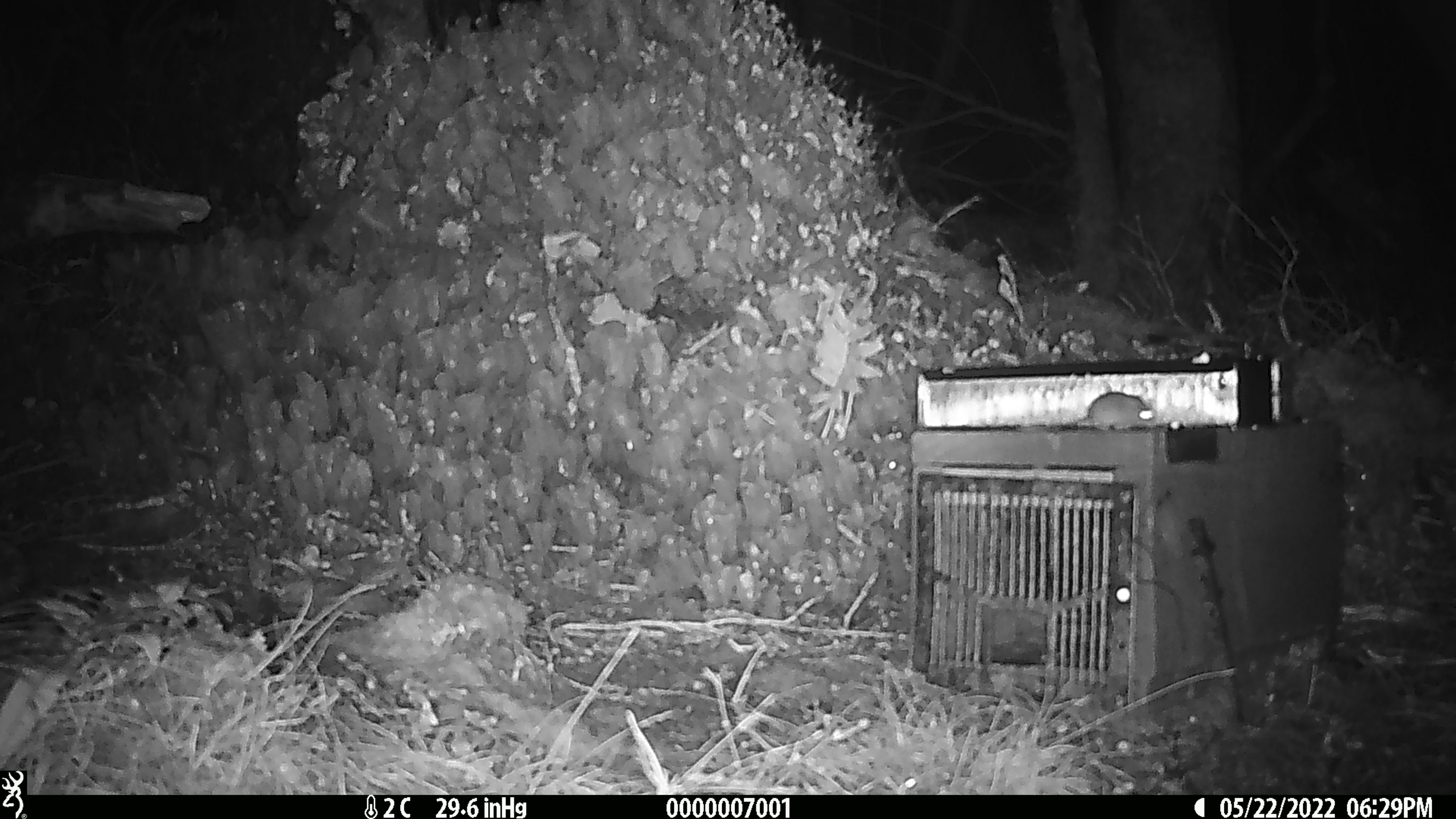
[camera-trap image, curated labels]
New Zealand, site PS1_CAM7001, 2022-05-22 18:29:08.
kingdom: Animalia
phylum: Chordata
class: Mammalia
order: Rodentia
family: Muridae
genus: Mus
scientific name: Mus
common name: mouse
Mouse (Mus).